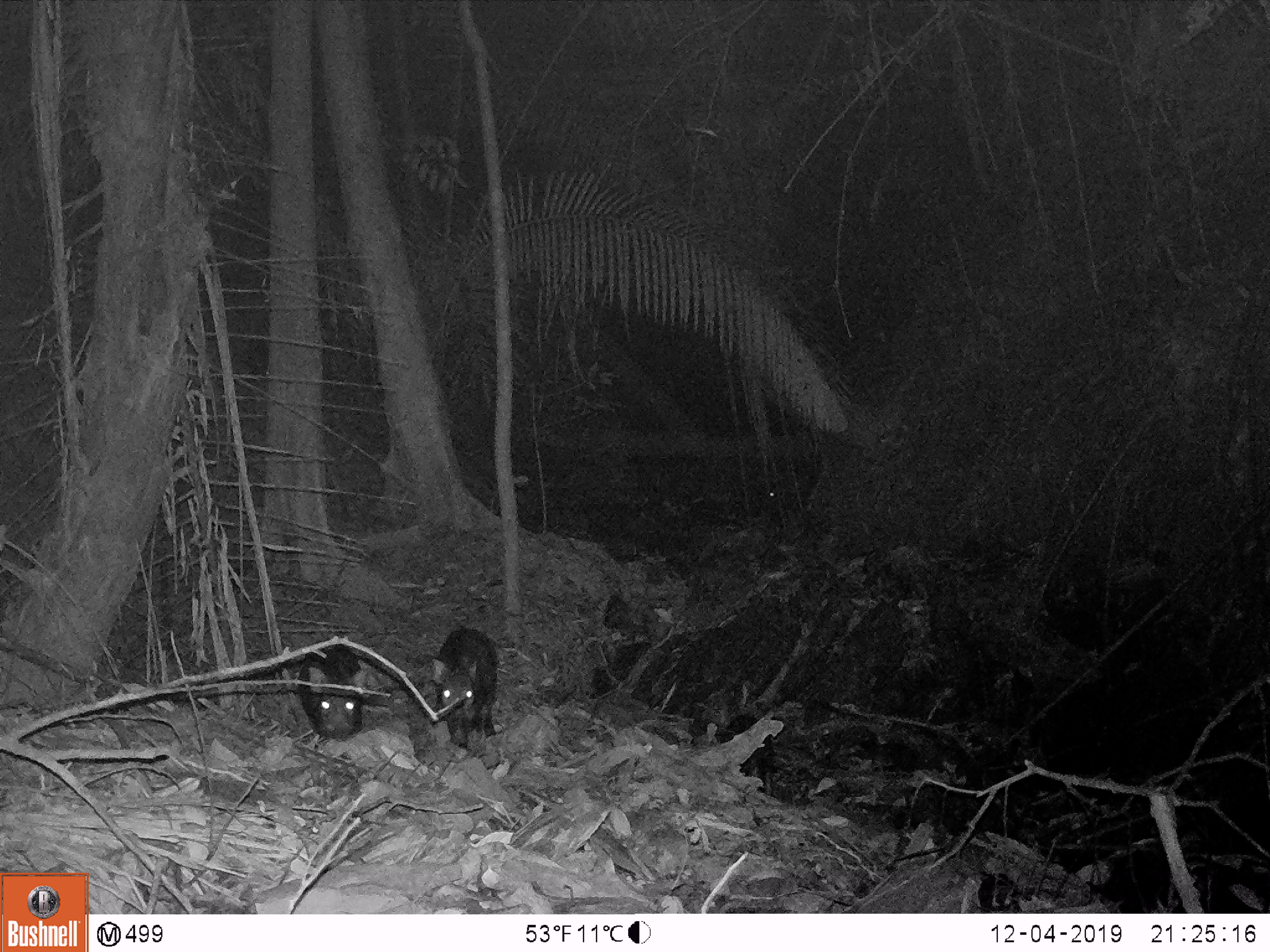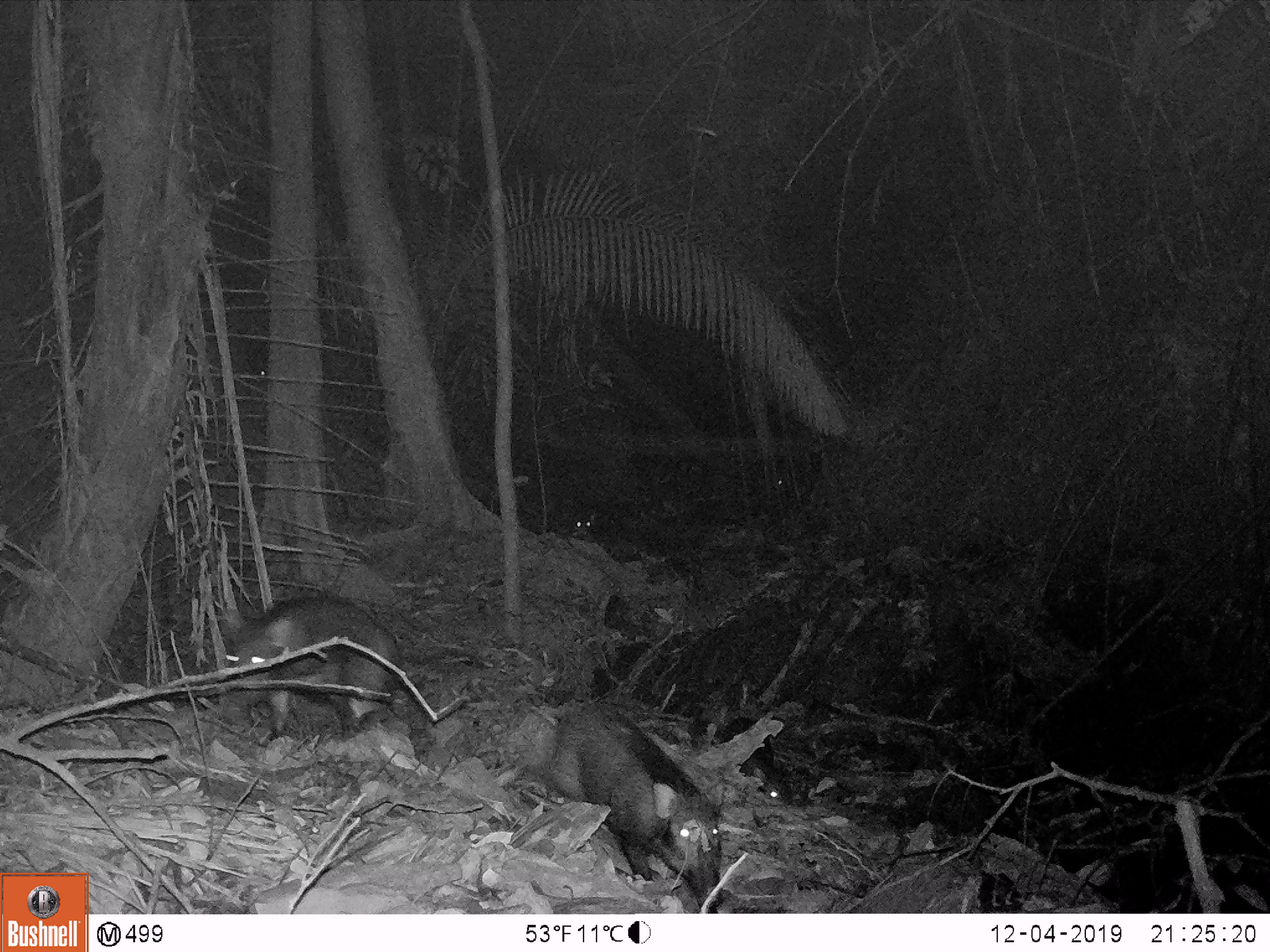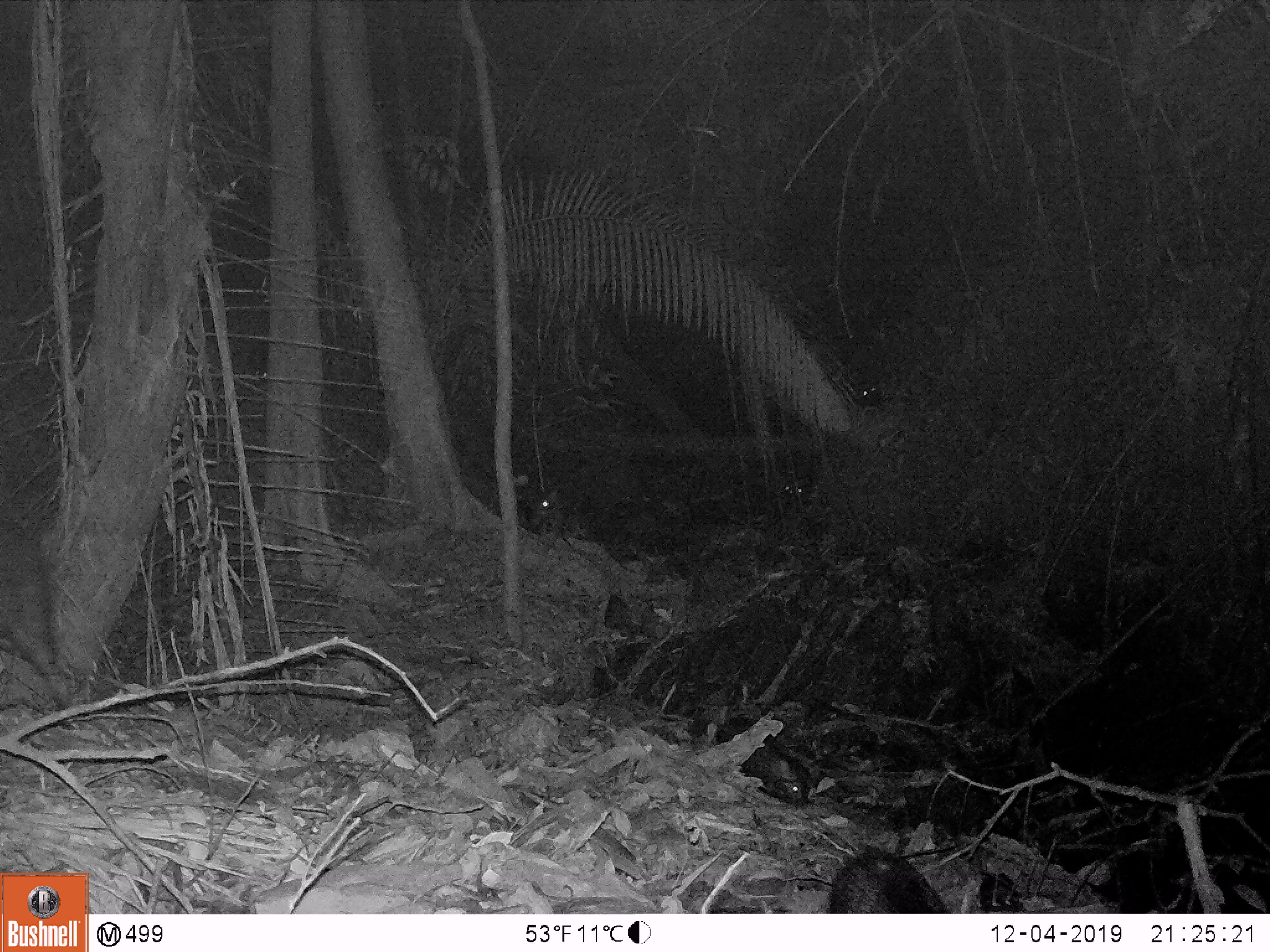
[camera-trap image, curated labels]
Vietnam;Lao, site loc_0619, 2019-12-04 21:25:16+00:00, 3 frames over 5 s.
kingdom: Animalia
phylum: Chordata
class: Mammalia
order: Artiodactyla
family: Suidae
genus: Sus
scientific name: Sus scrofa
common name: eurasian wild pig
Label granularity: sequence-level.